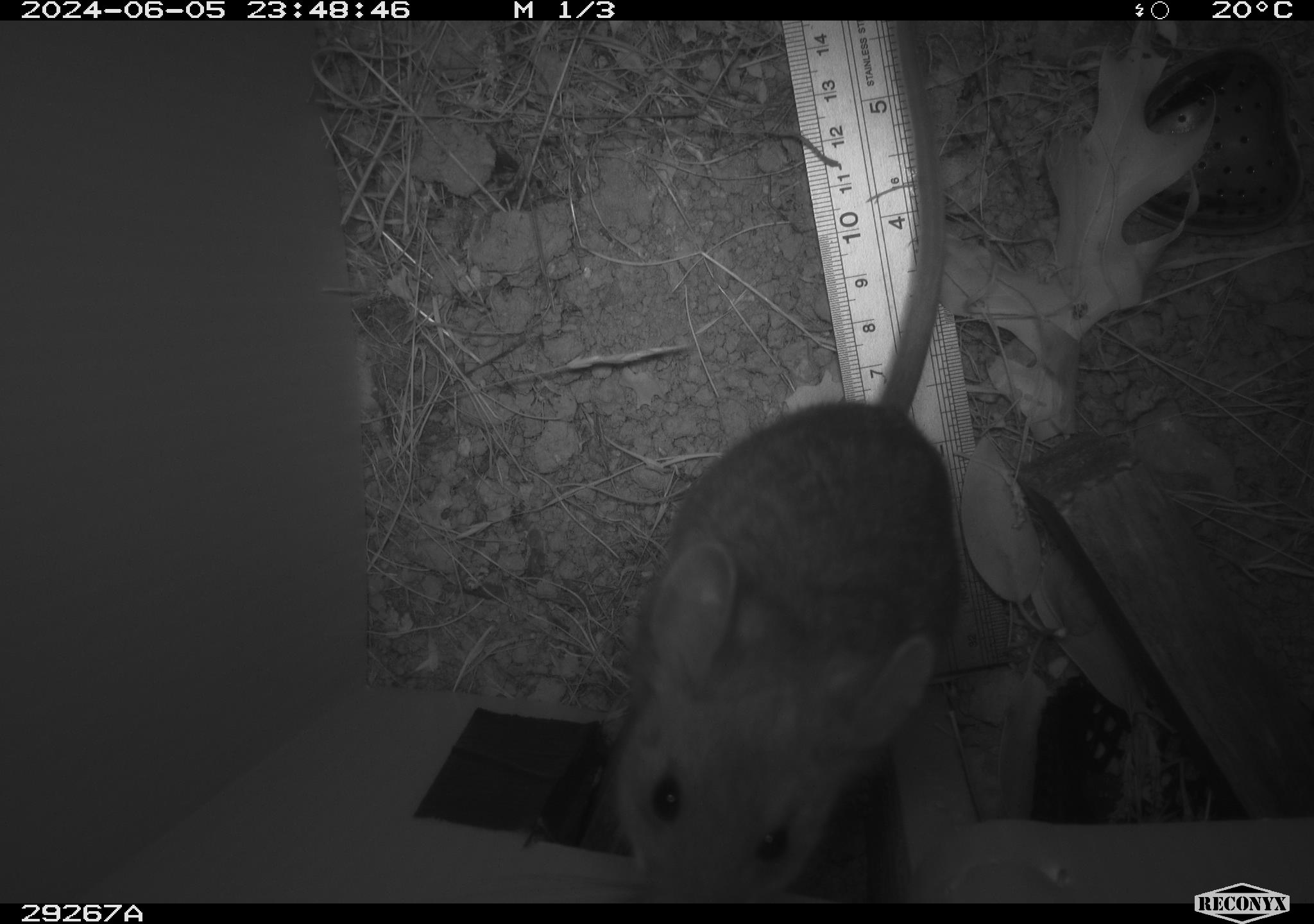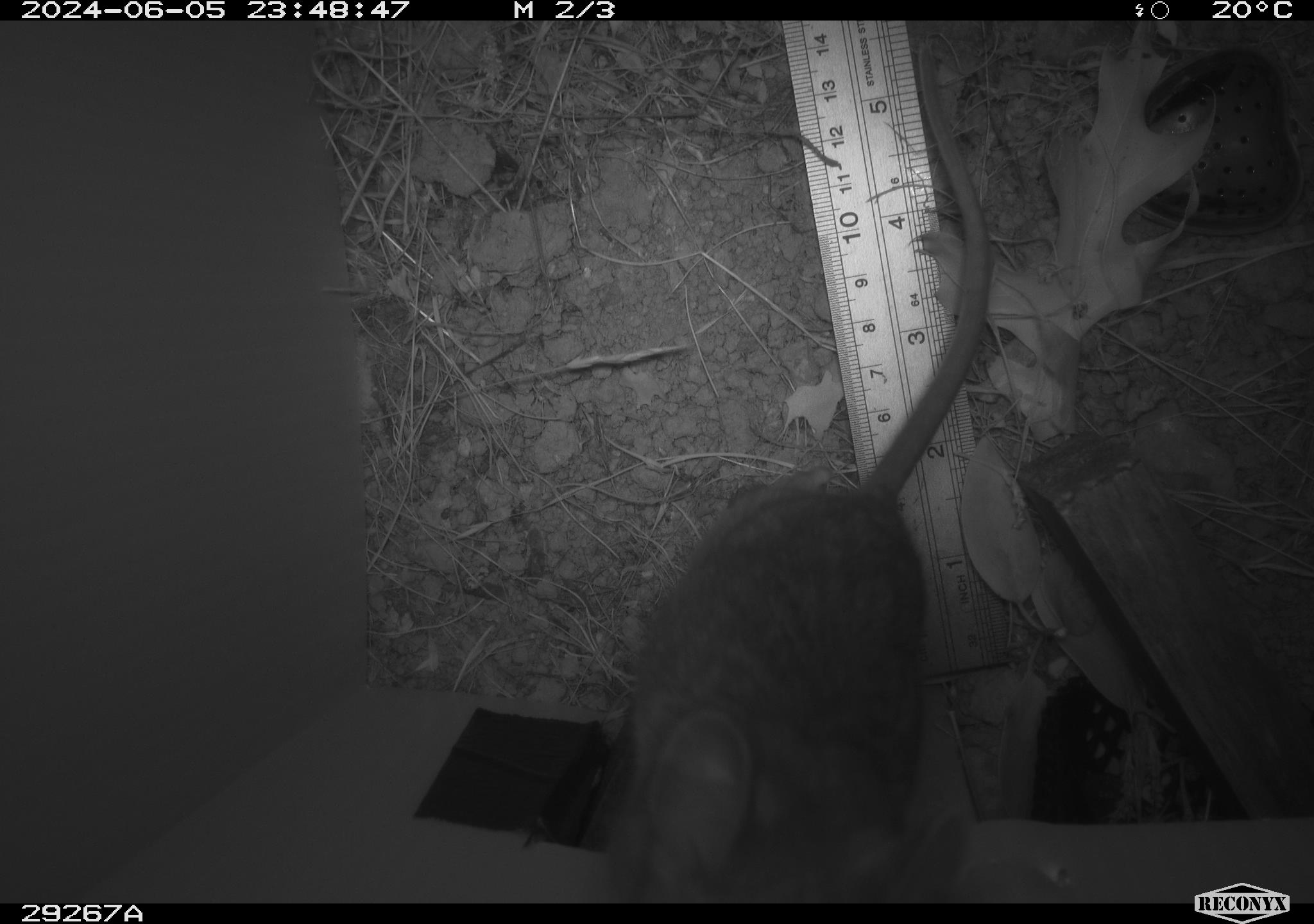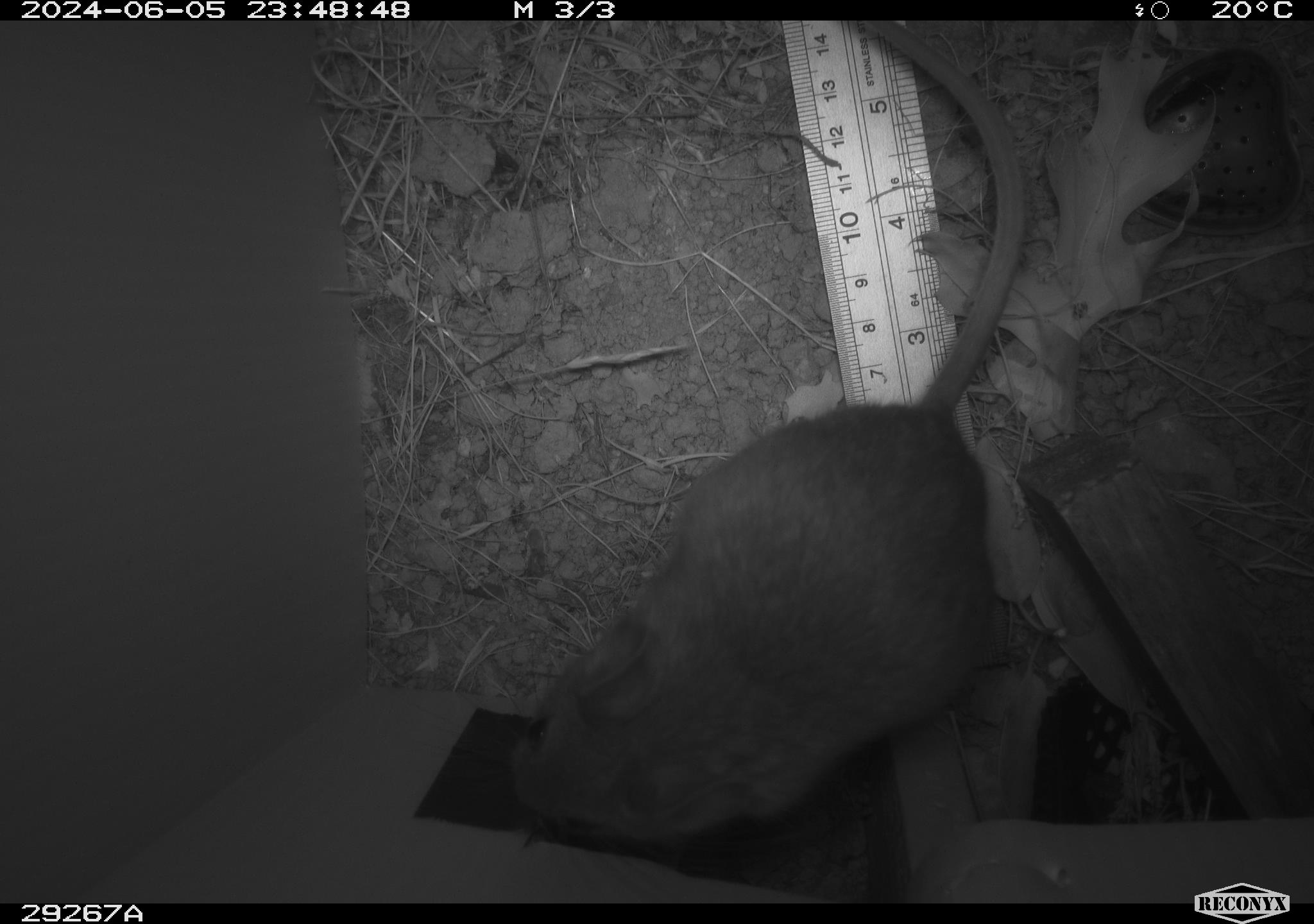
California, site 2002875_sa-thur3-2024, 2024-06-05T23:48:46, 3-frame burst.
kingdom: Animalia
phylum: Chordata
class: Mammalia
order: Rodentia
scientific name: Rodentia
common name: rodent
Rodent (Rodentia).